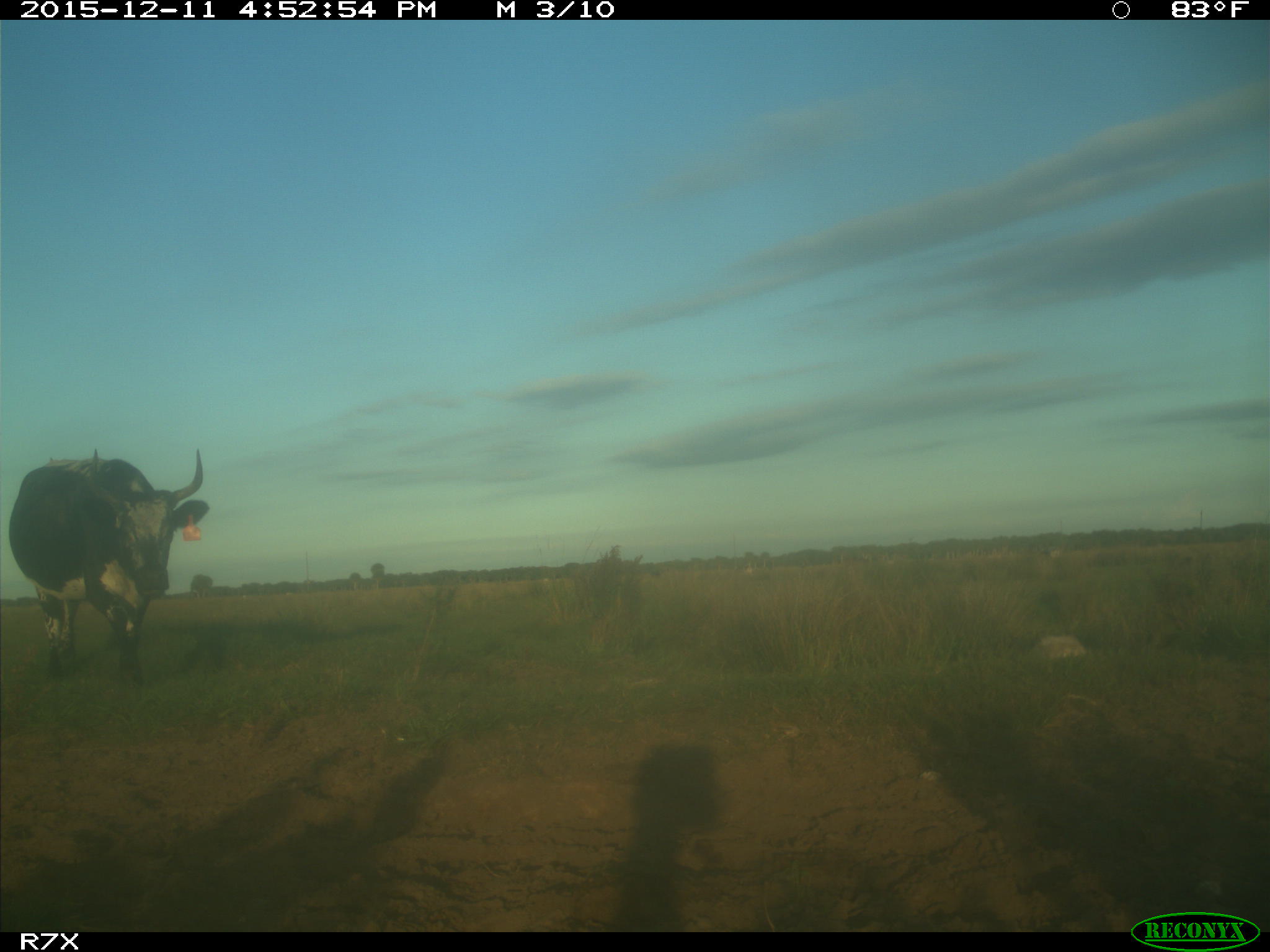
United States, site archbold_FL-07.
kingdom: Animalia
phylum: Chordata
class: Mammalia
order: Artiodactyla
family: Bovidae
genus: Bos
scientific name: Bos taurus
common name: domestic cow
Bos taurus (domestic cow).